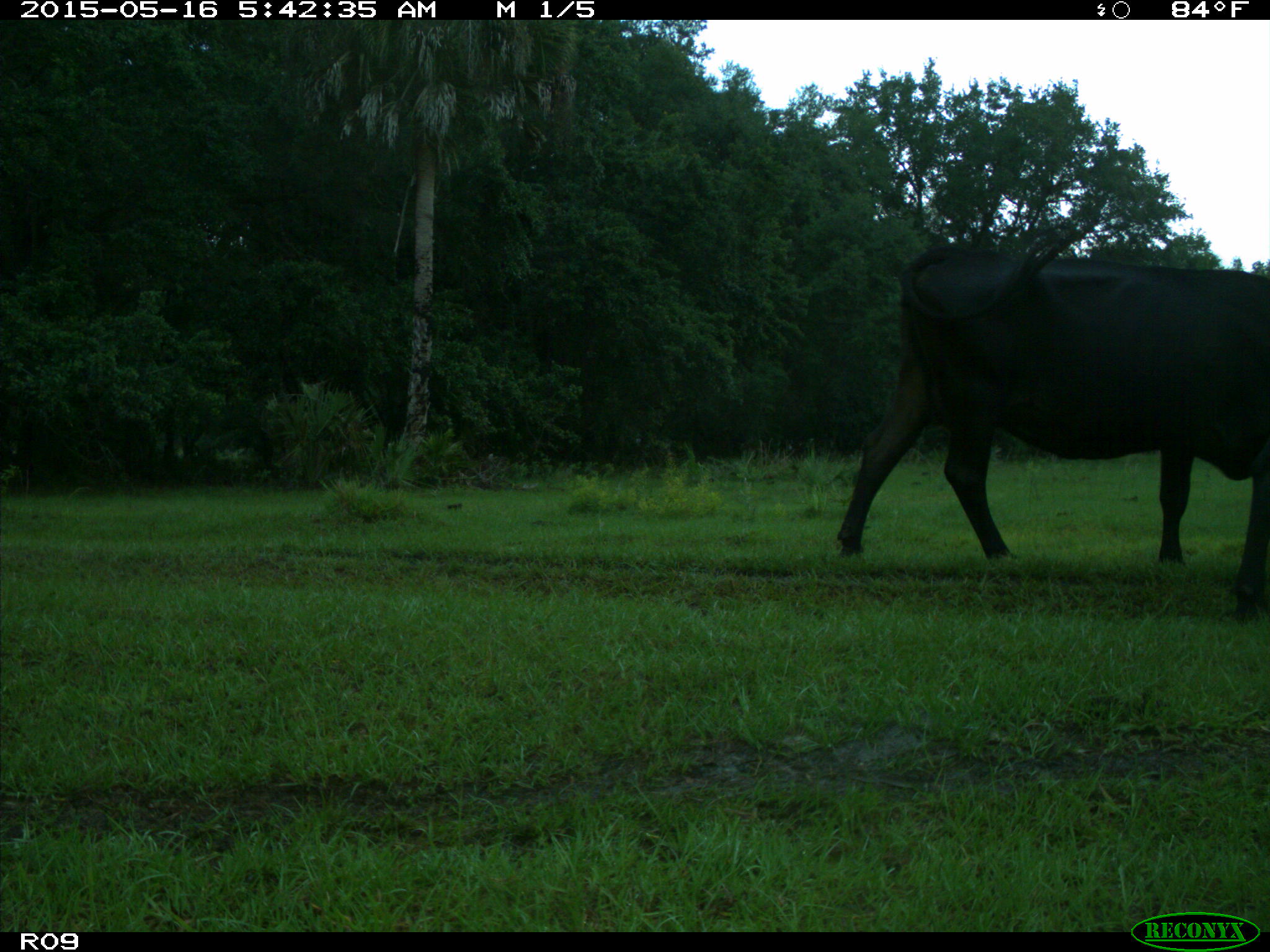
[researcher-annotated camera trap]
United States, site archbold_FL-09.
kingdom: Animalia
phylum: Chordata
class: Mammalia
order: Artiodactyla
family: Bovidae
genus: Bos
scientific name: Bos taurus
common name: domestic cow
Bos taurus (domestic cow).